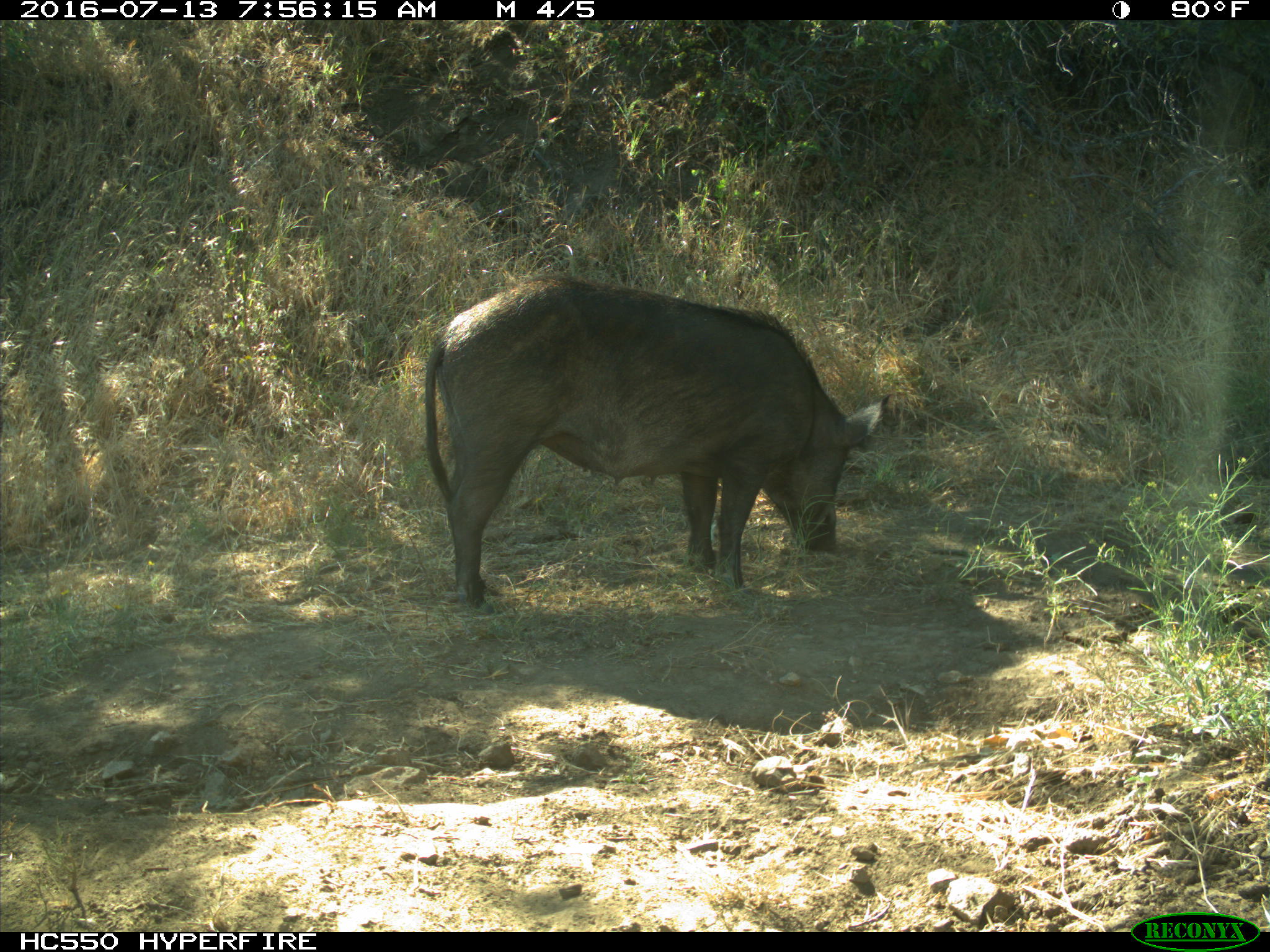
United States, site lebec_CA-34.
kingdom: Animalia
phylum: Chordata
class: Mammalia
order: Artiodactyla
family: Suidae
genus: Sus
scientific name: Sus scrofa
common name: wild boar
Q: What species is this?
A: Sus scrofa (wild boar).